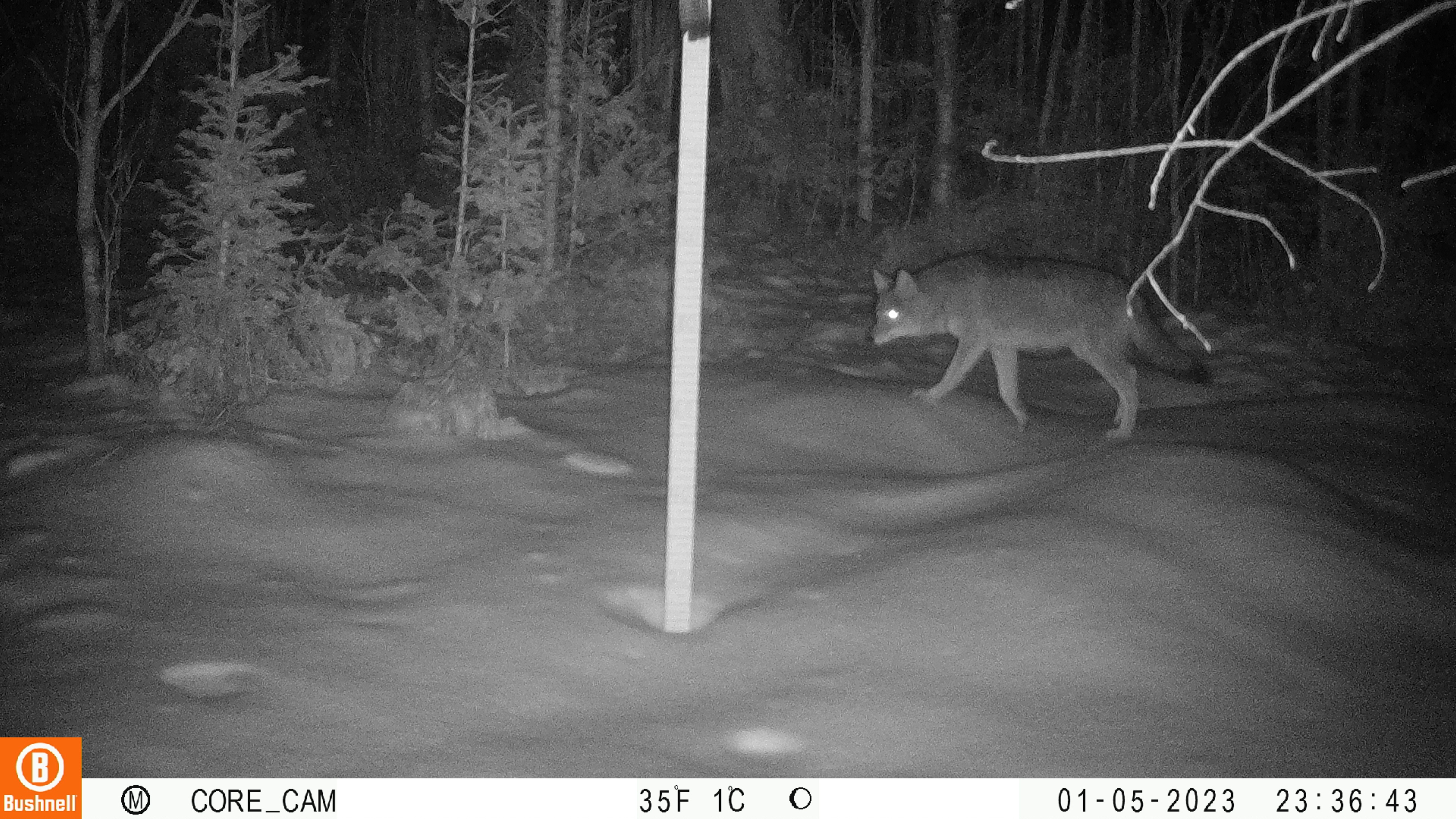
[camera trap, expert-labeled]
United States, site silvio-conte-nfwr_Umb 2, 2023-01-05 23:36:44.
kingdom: Animalia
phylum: Chordata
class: Mammalia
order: Carnivora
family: Canidae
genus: Canis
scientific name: Canis latrans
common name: coyote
Coyote (Canis latrans).